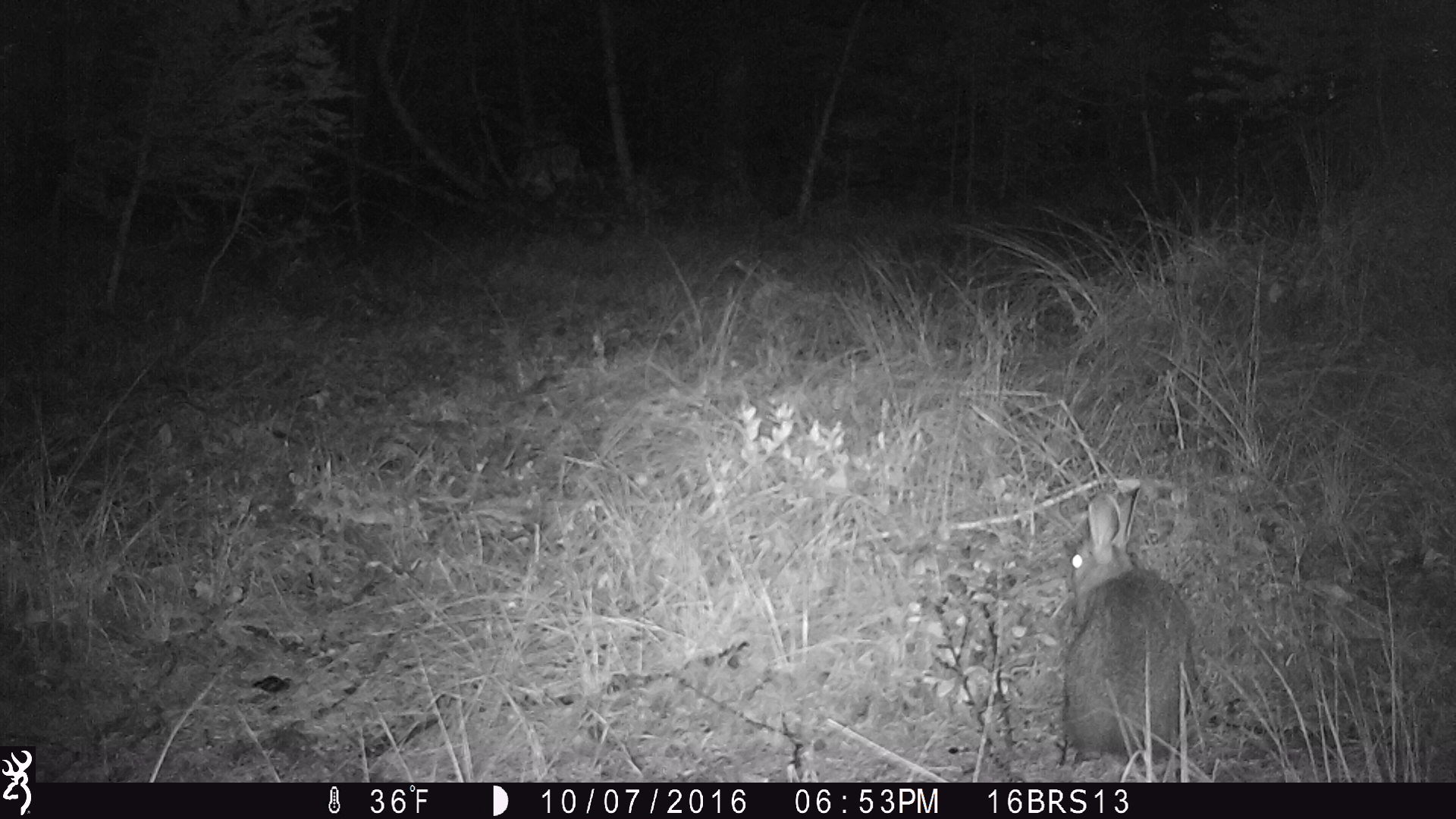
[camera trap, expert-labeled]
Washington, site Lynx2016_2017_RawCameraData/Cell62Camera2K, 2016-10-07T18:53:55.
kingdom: Animalia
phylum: Chordata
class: Mammalia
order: Lagomorpha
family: Leporidae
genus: Lepus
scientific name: Lepus americanus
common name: snowshoe hare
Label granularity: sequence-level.